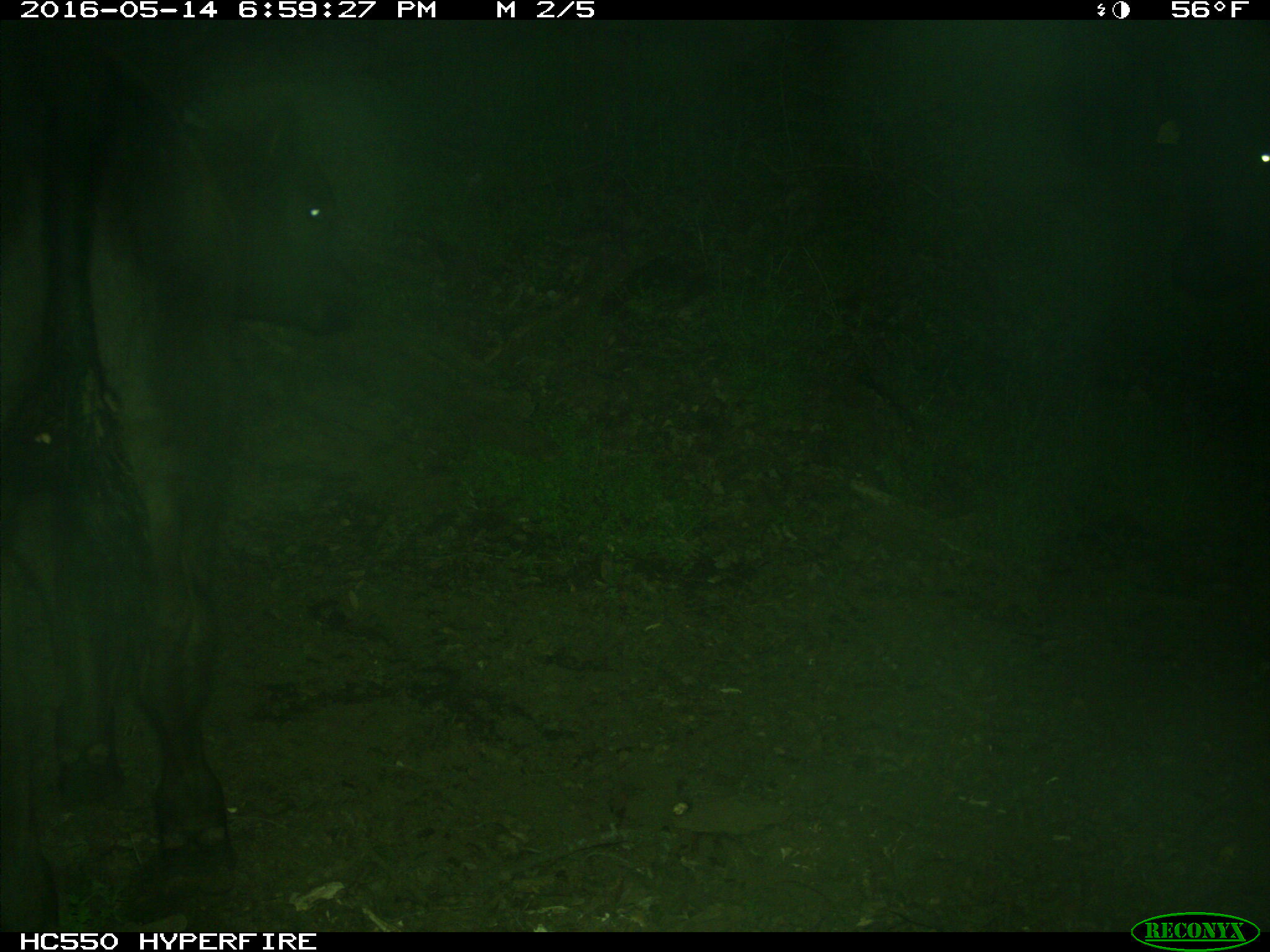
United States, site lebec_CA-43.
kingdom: Animalia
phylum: Chordata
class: Mammalia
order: Artiodactyla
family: Bovidae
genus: Bos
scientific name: Bos taurus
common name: domestic cow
Bos taurus (domestic cow).